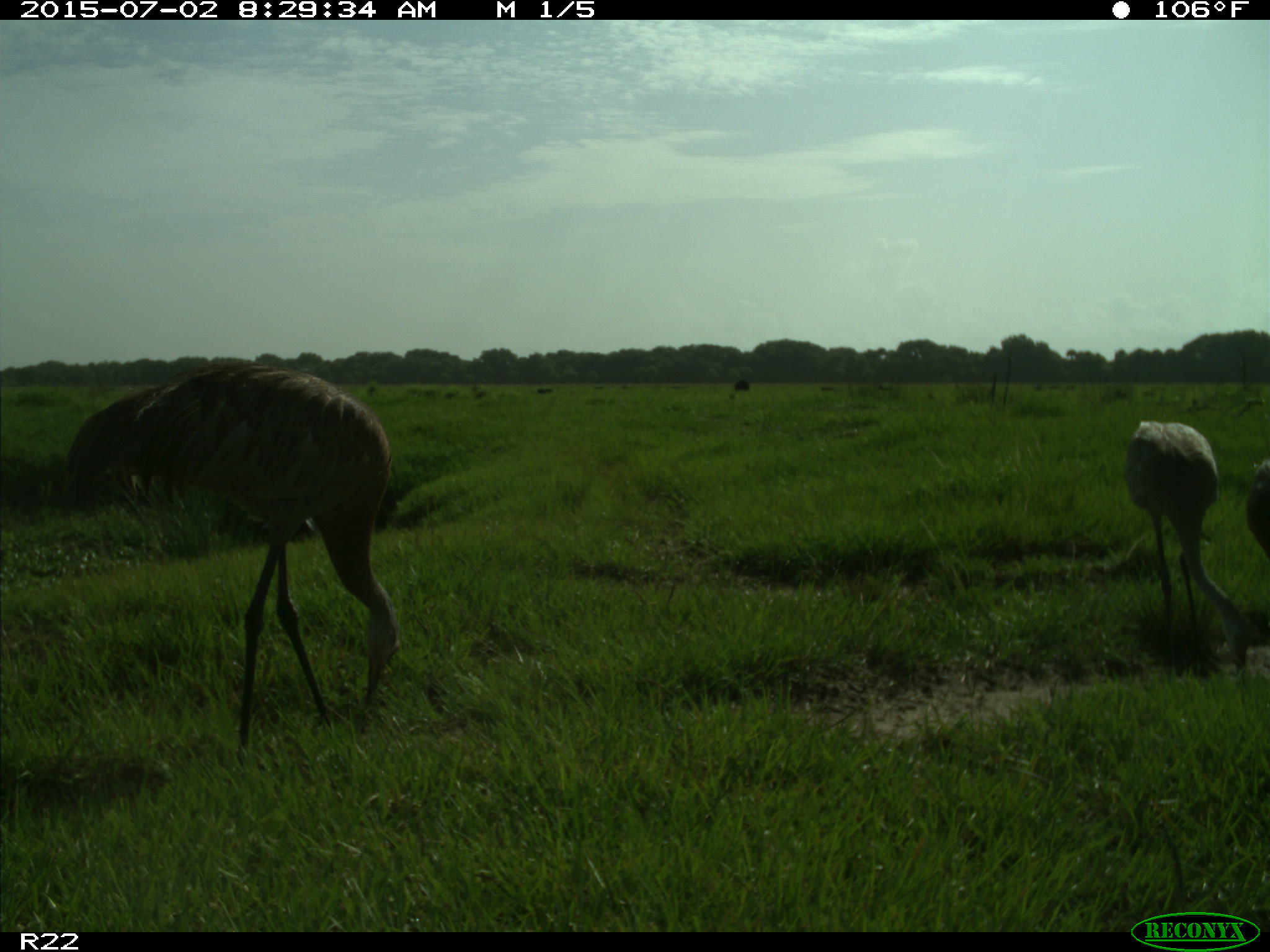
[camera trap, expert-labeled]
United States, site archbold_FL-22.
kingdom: Animalia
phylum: Chordata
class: Mammalia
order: Artiodactyla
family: Bovidae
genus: Bos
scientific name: Bos taurus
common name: domestic cow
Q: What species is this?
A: Bos taurus (domestic cow).